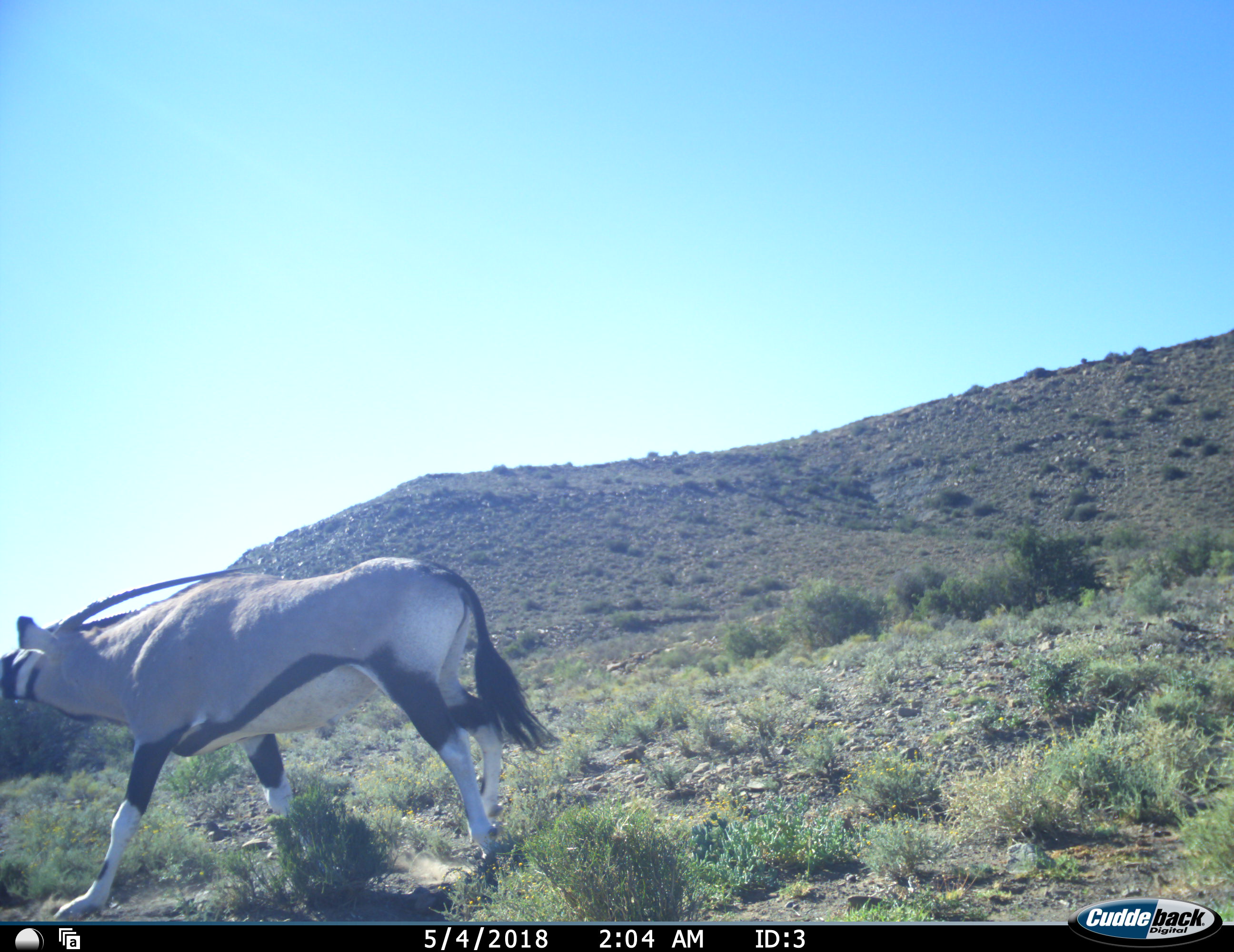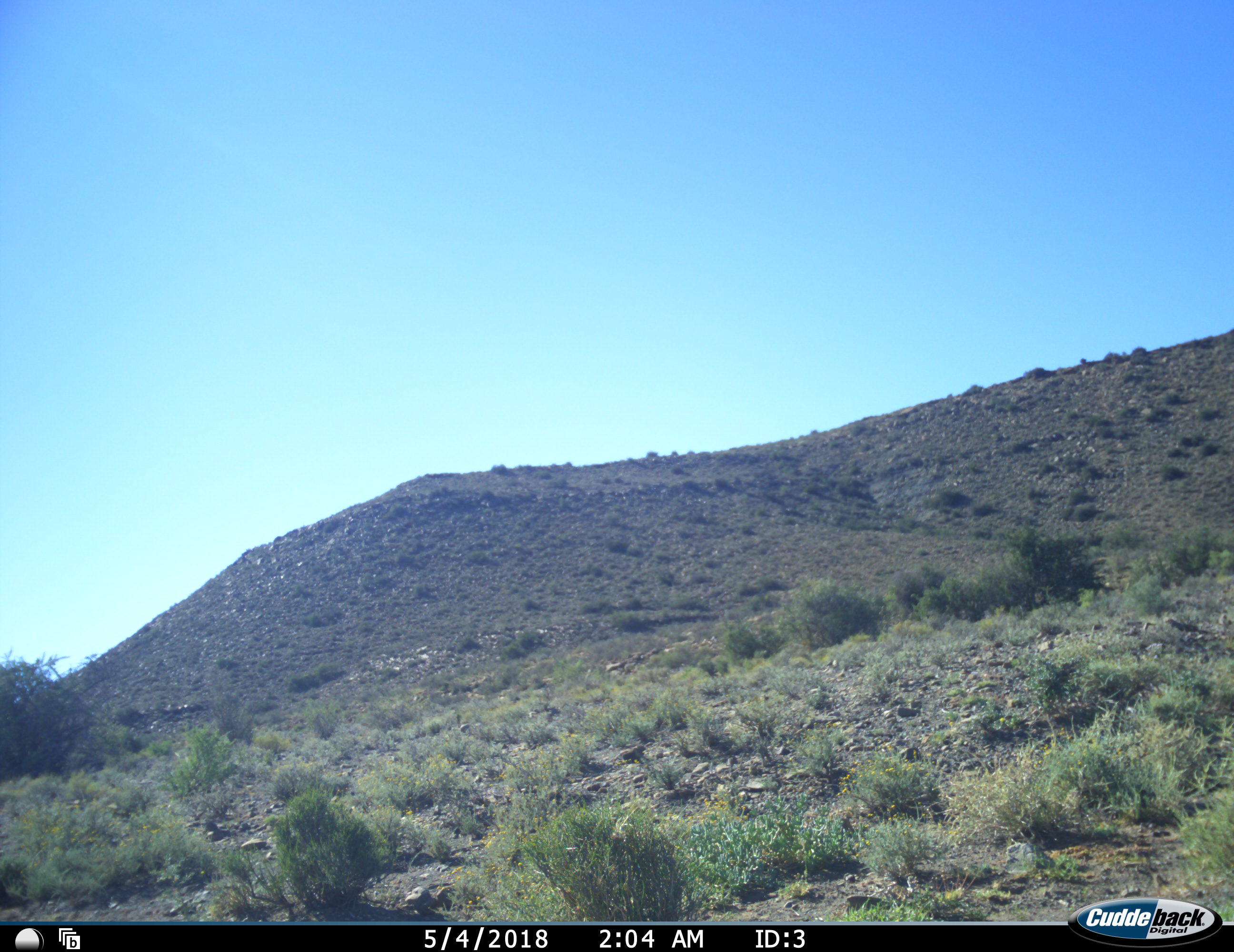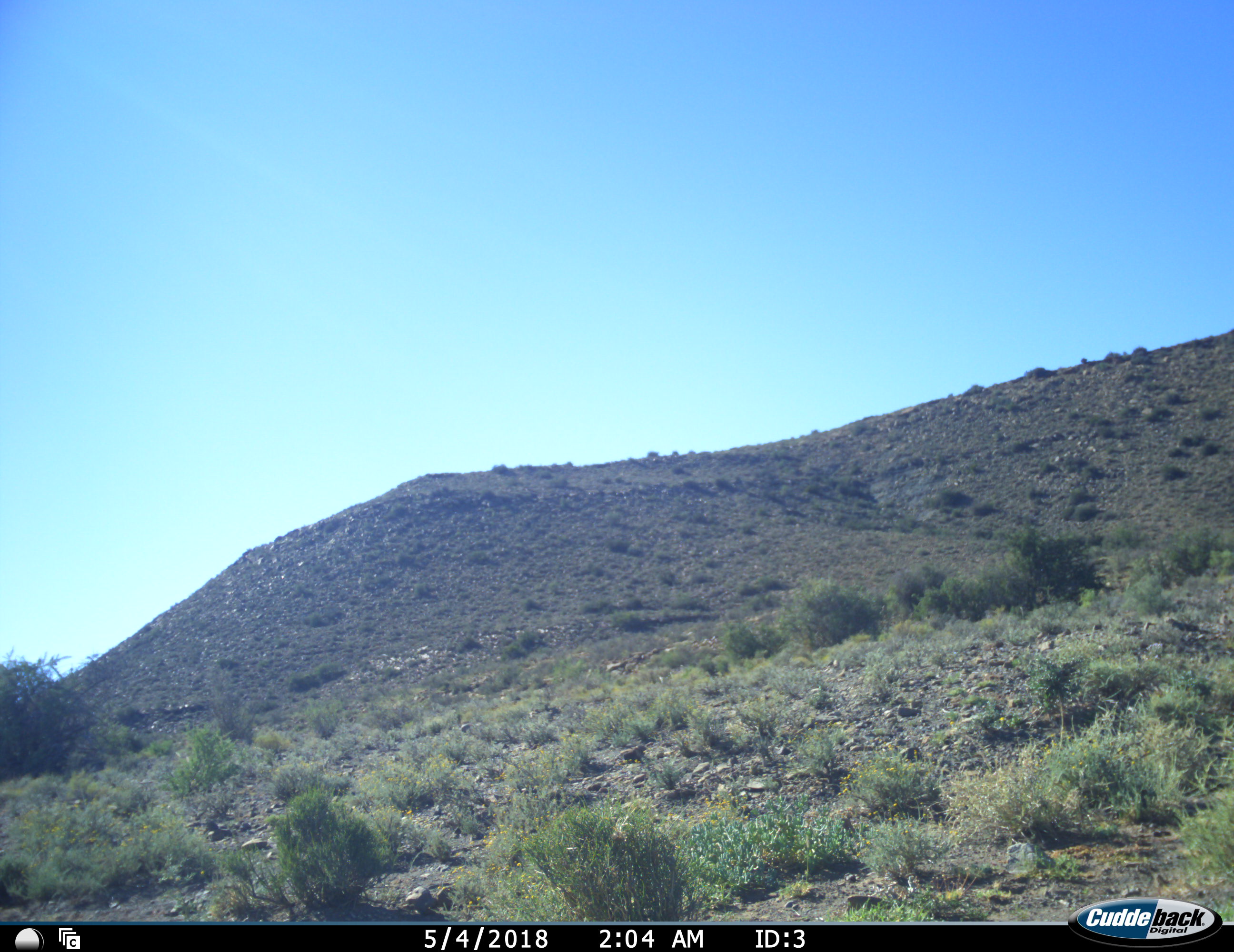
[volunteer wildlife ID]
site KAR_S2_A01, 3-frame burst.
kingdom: Animalia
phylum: Chordata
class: Mammalia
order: Artiodactyla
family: Bovidae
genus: Oryx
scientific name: Oryx gazella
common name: gemsbok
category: oryx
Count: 1.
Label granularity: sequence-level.